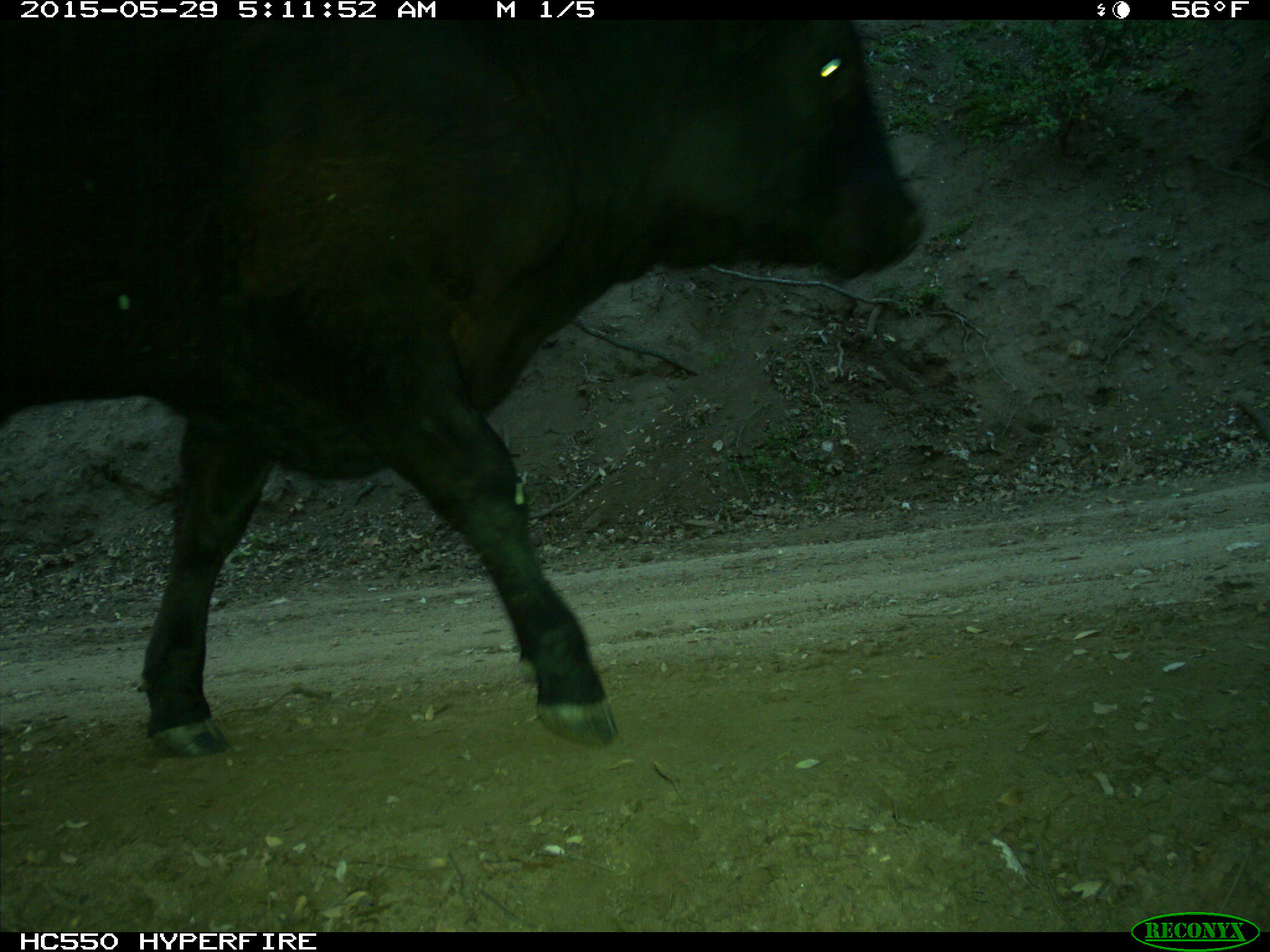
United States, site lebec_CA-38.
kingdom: Animalia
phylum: Chordata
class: Mammalia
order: Artiodactyla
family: Bovidae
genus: Bos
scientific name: Bos taurus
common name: domestic cow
Bos taurus (domestic cow).